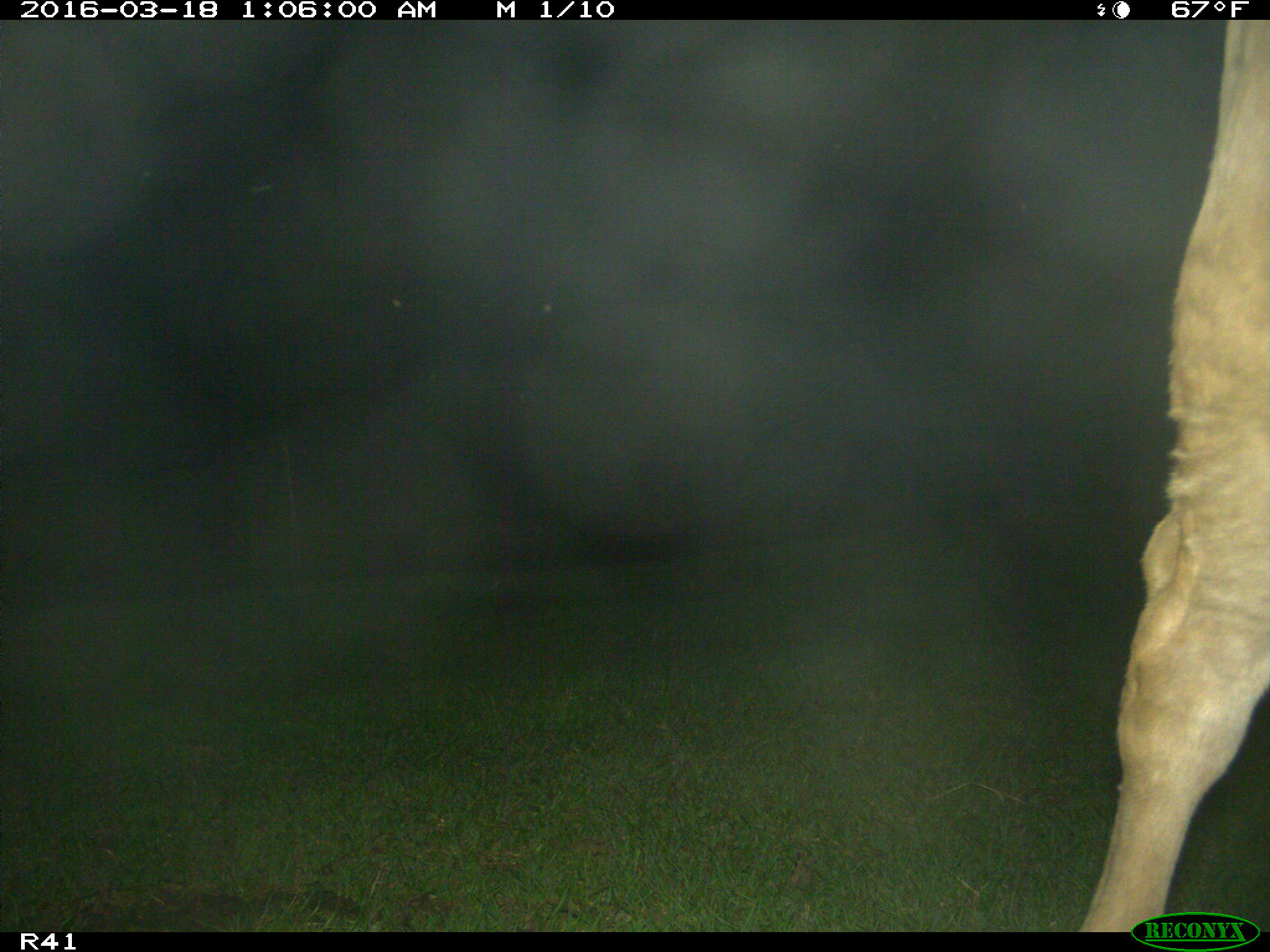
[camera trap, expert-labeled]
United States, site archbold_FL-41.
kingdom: Animalia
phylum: Chordata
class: Mammalia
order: Artiodactyla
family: Bovidae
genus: Bos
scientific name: Bos taurus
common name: domestic cow